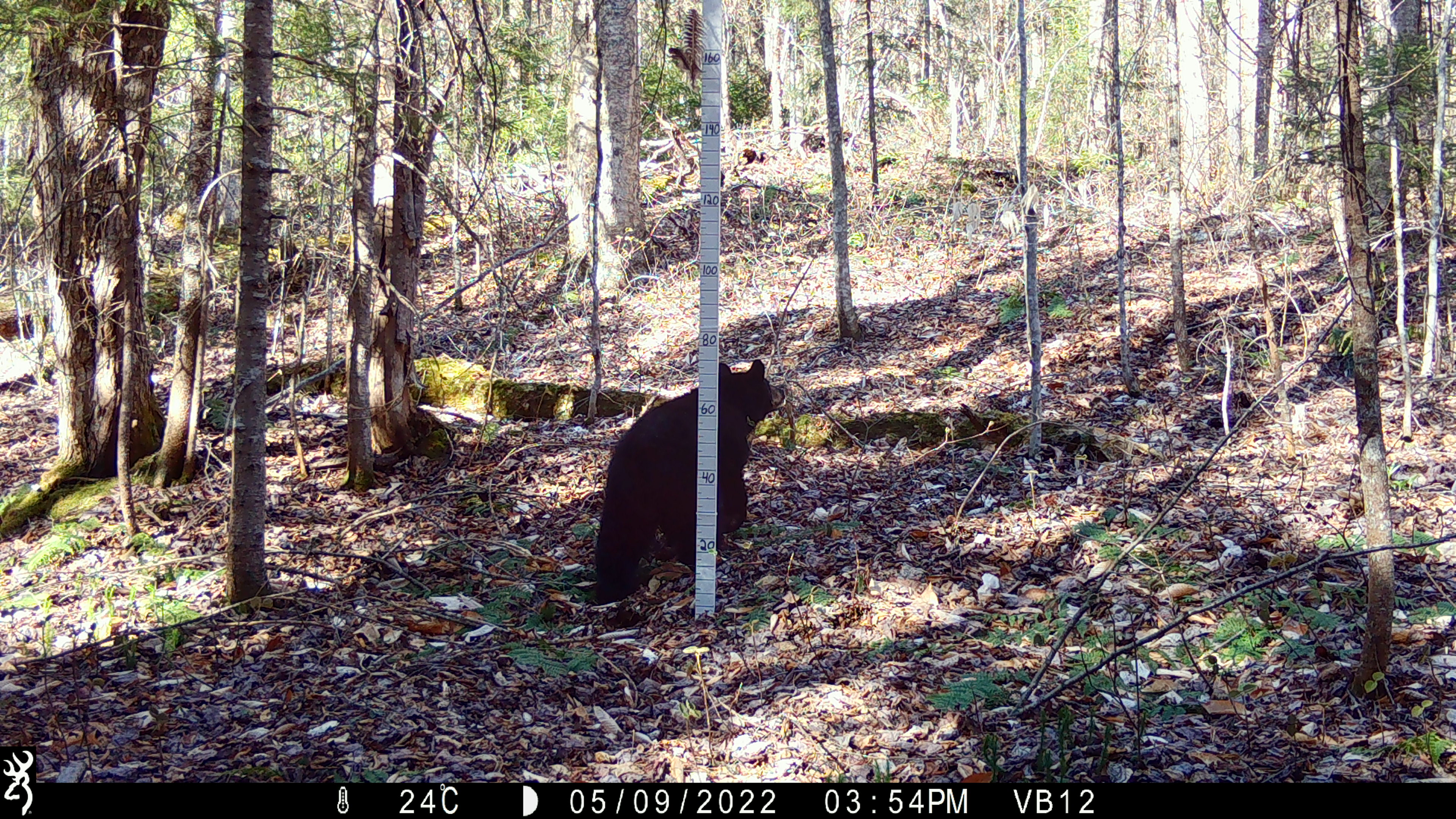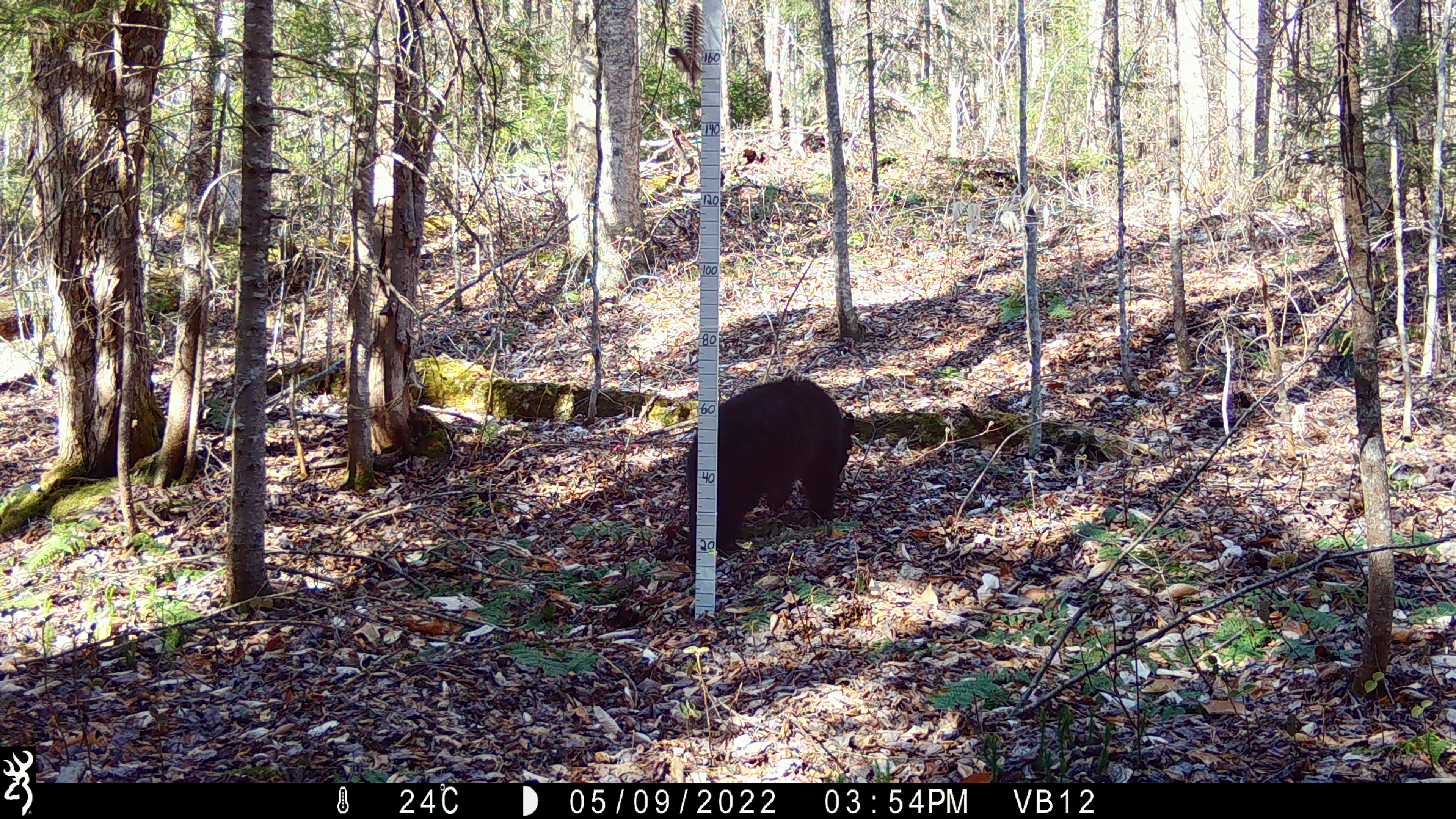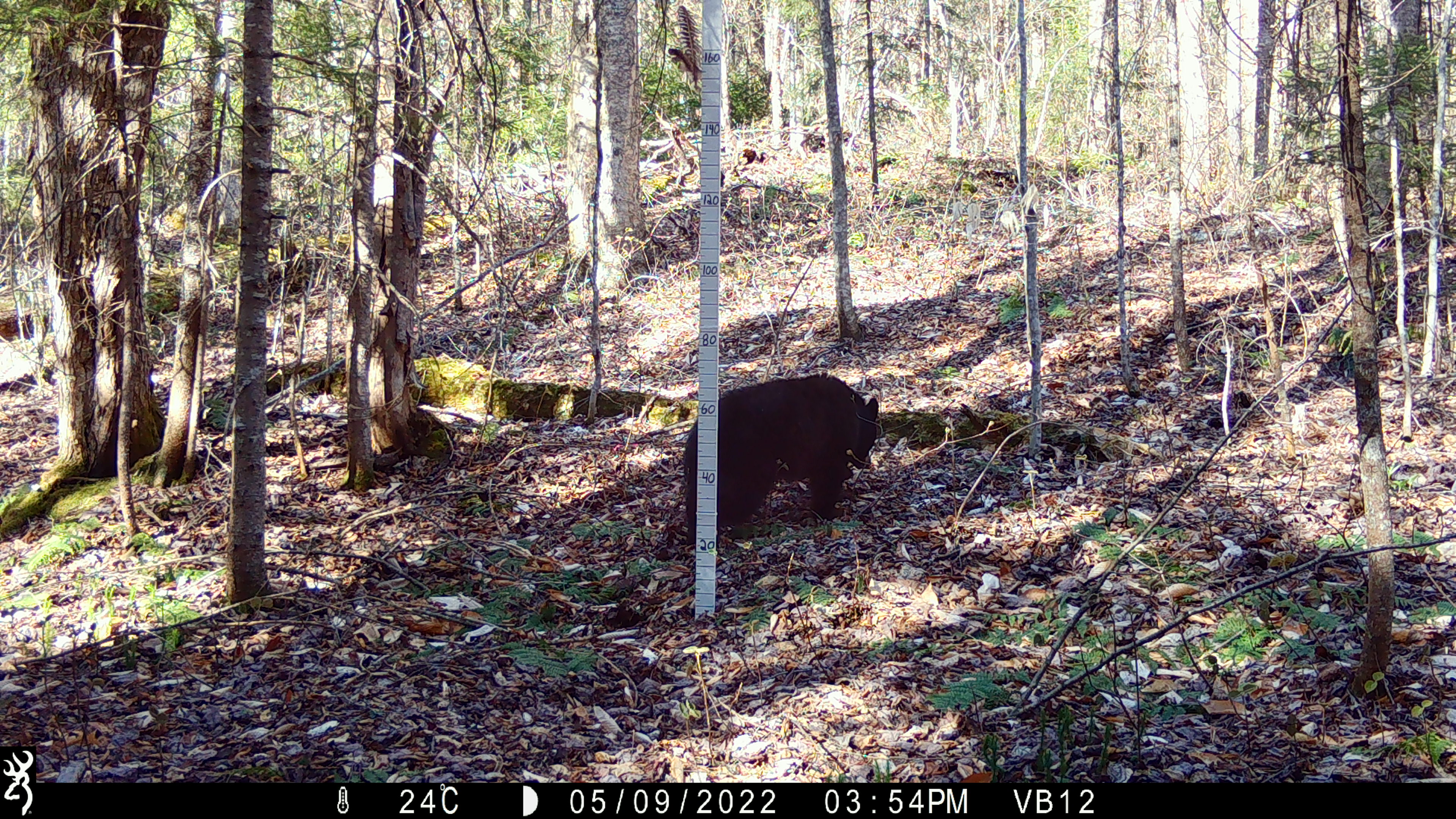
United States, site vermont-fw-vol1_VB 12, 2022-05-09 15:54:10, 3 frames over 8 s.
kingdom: Animalia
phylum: Chordata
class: Mammalia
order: Carnivora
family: Ursidae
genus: Ursus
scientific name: Ursus americanus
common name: black bear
Black bear (Ursus americanus).